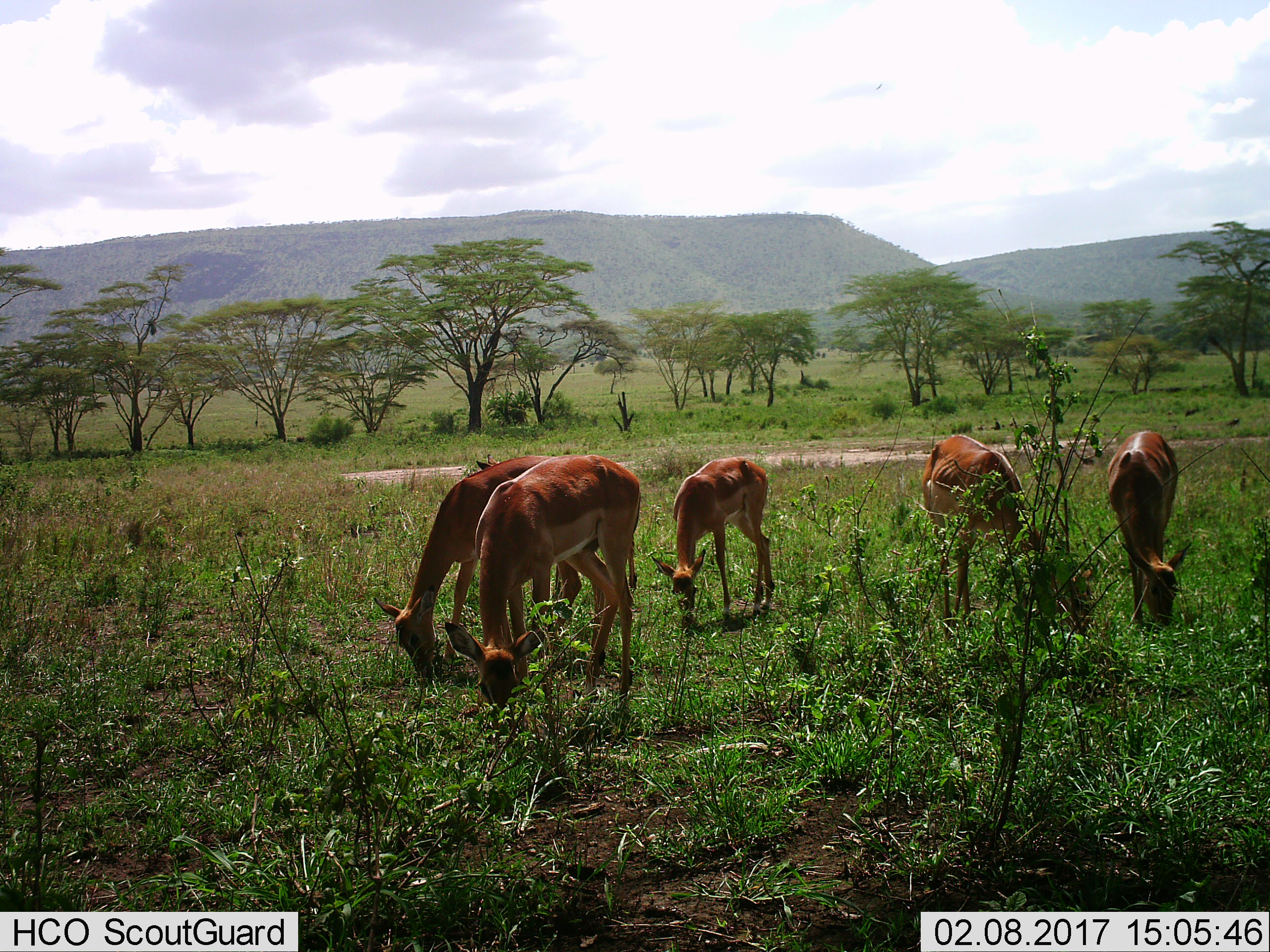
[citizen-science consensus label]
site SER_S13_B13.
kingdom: Animalia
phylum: Chordata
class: Mammalia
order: Artiodactyla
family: Bovidae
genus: Aepyceros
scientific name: Aepyceros melampus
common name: impala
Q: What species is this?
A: Impala (Aepyceros melampus).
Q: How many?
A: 5.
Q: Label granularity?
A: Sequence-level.